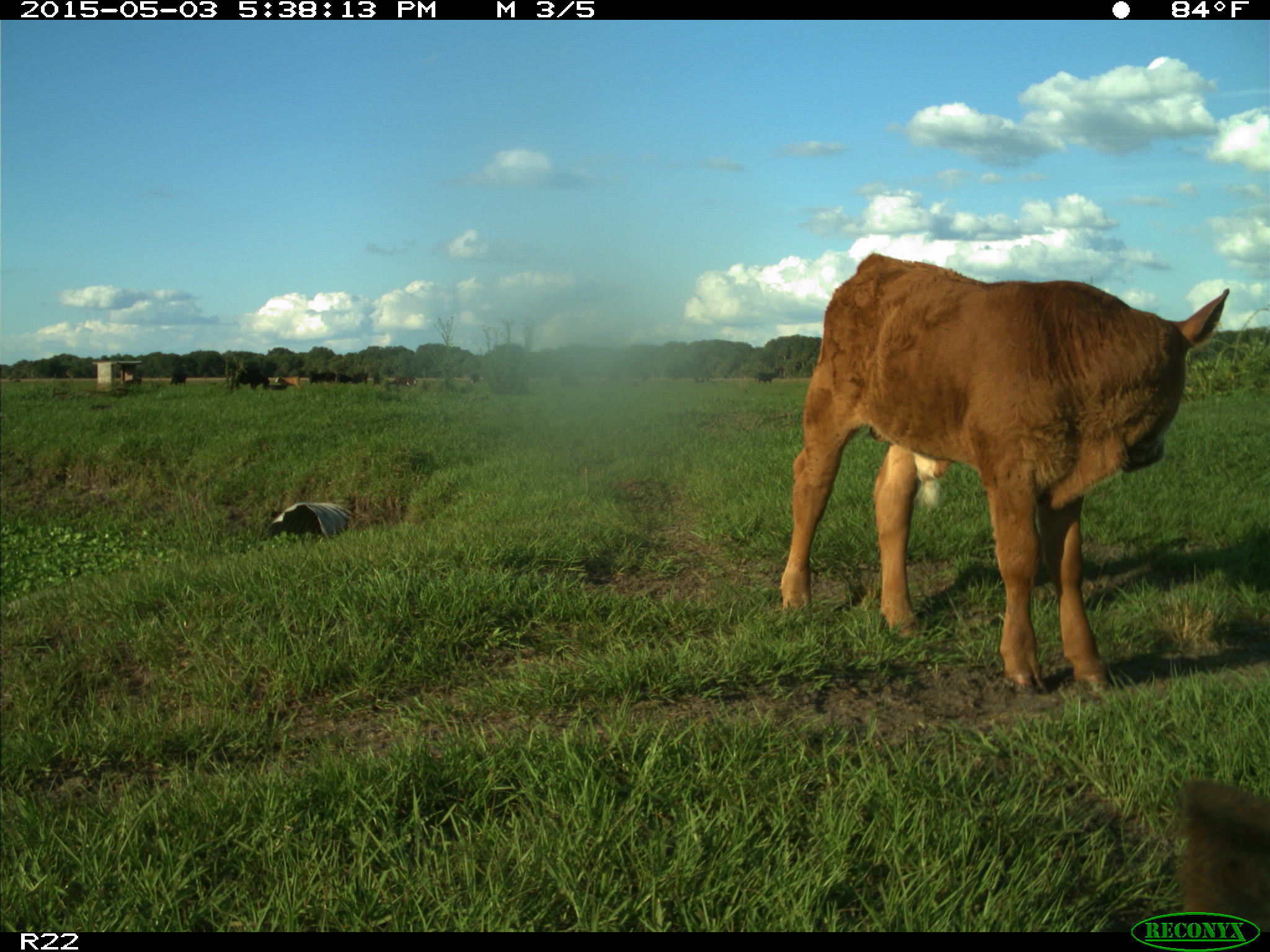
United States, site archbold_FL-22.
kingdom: Animalia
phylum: Chordata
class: Mammalia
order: Artiodactyla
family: Bovidae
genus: Bos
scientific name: Bos taurus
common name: domestic cow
Bos taurus (domestic cow).